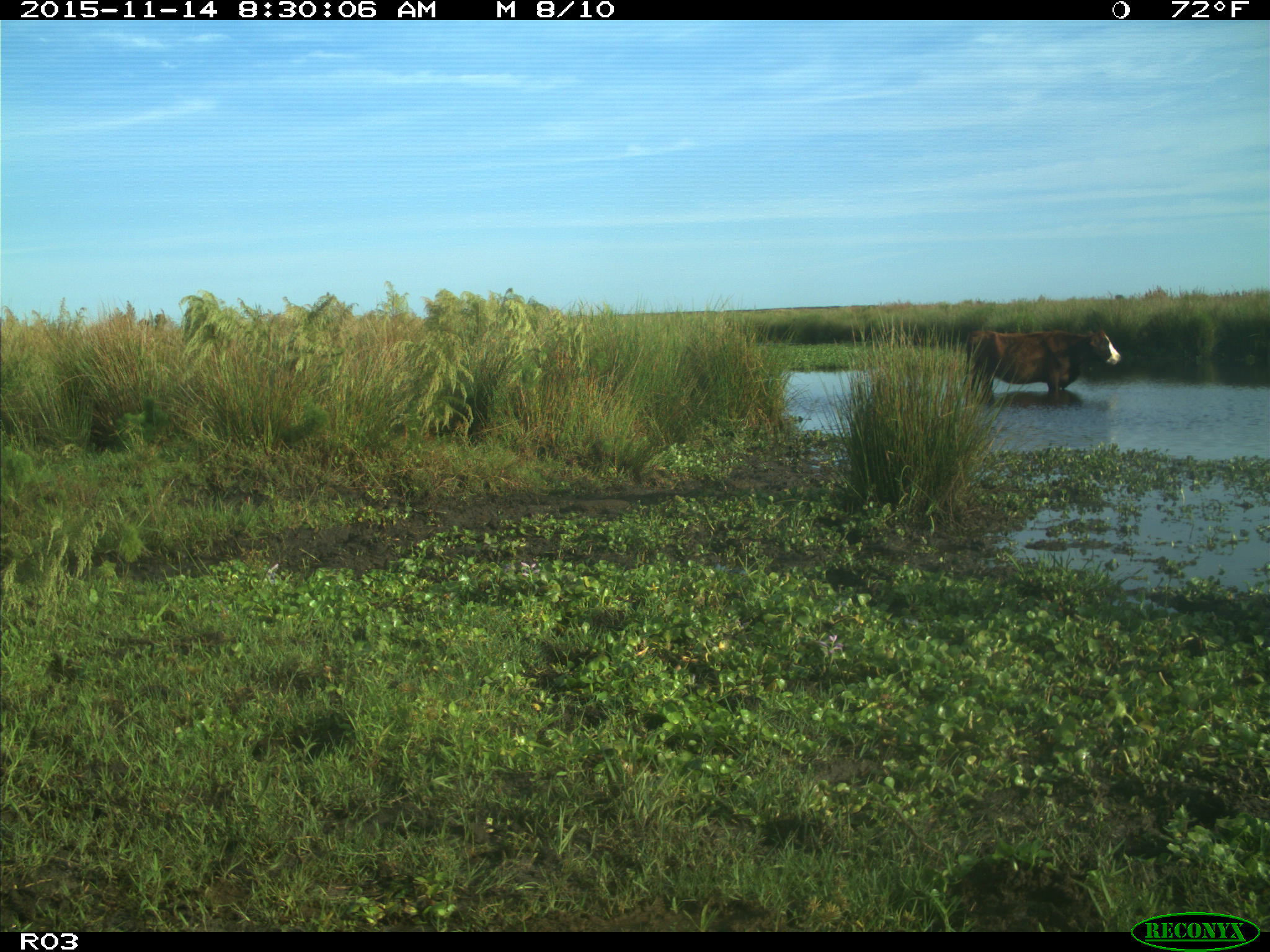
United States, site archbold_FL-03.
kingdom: Animalia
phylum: Chordata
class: Mammalia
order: Artiodactyla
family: Bovidae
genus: Bos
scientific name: Bos taurus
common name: domestic cow